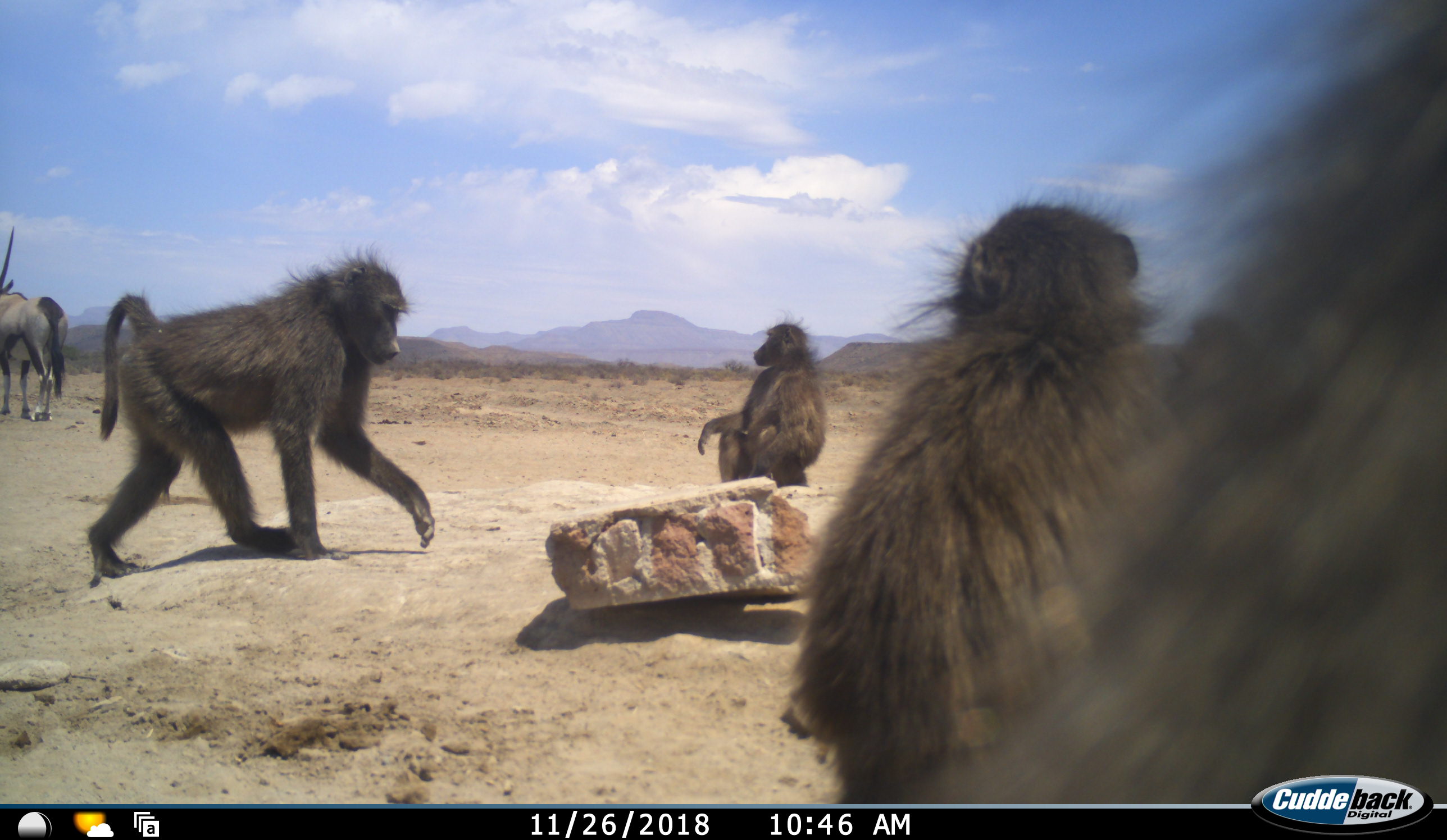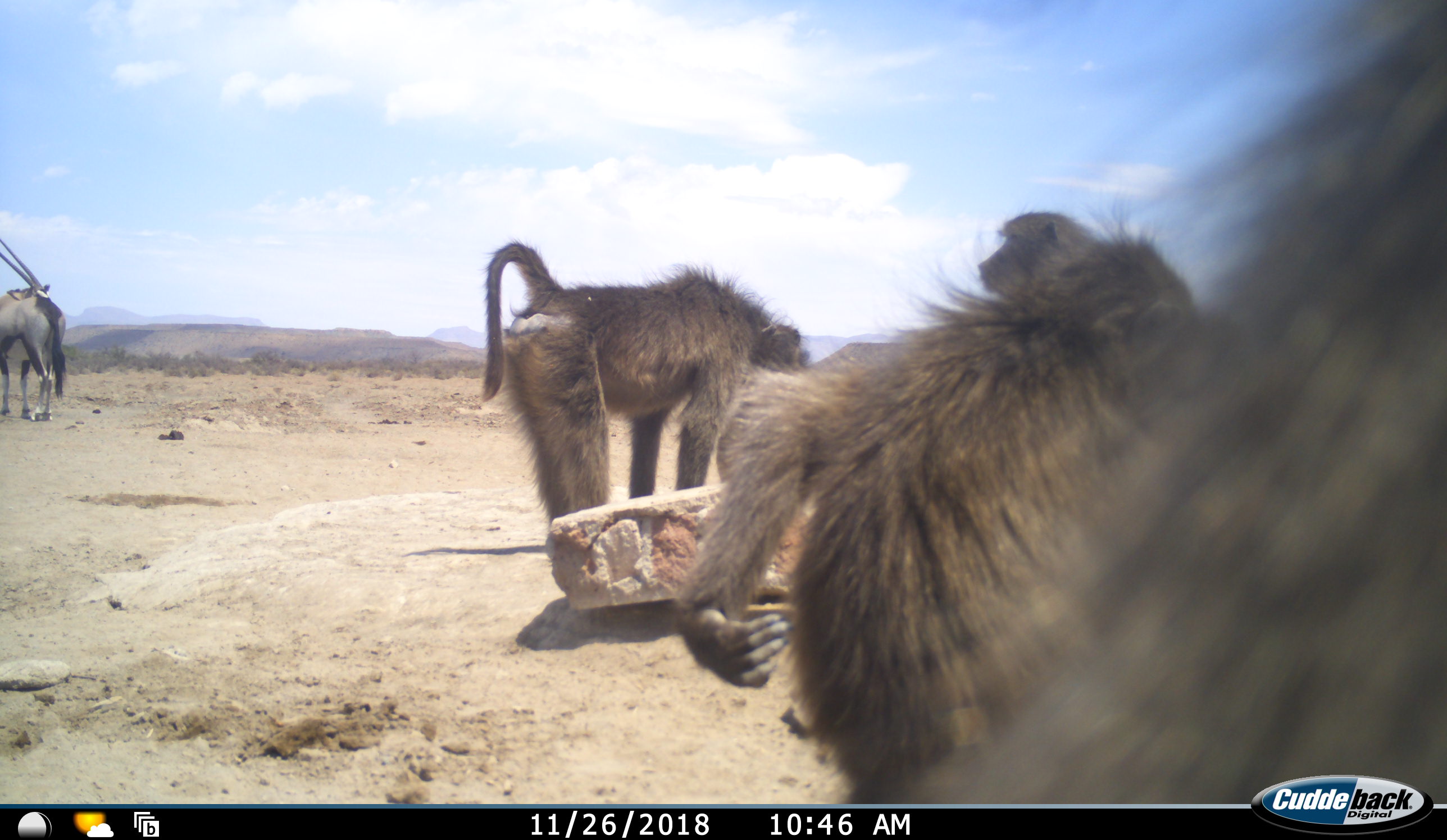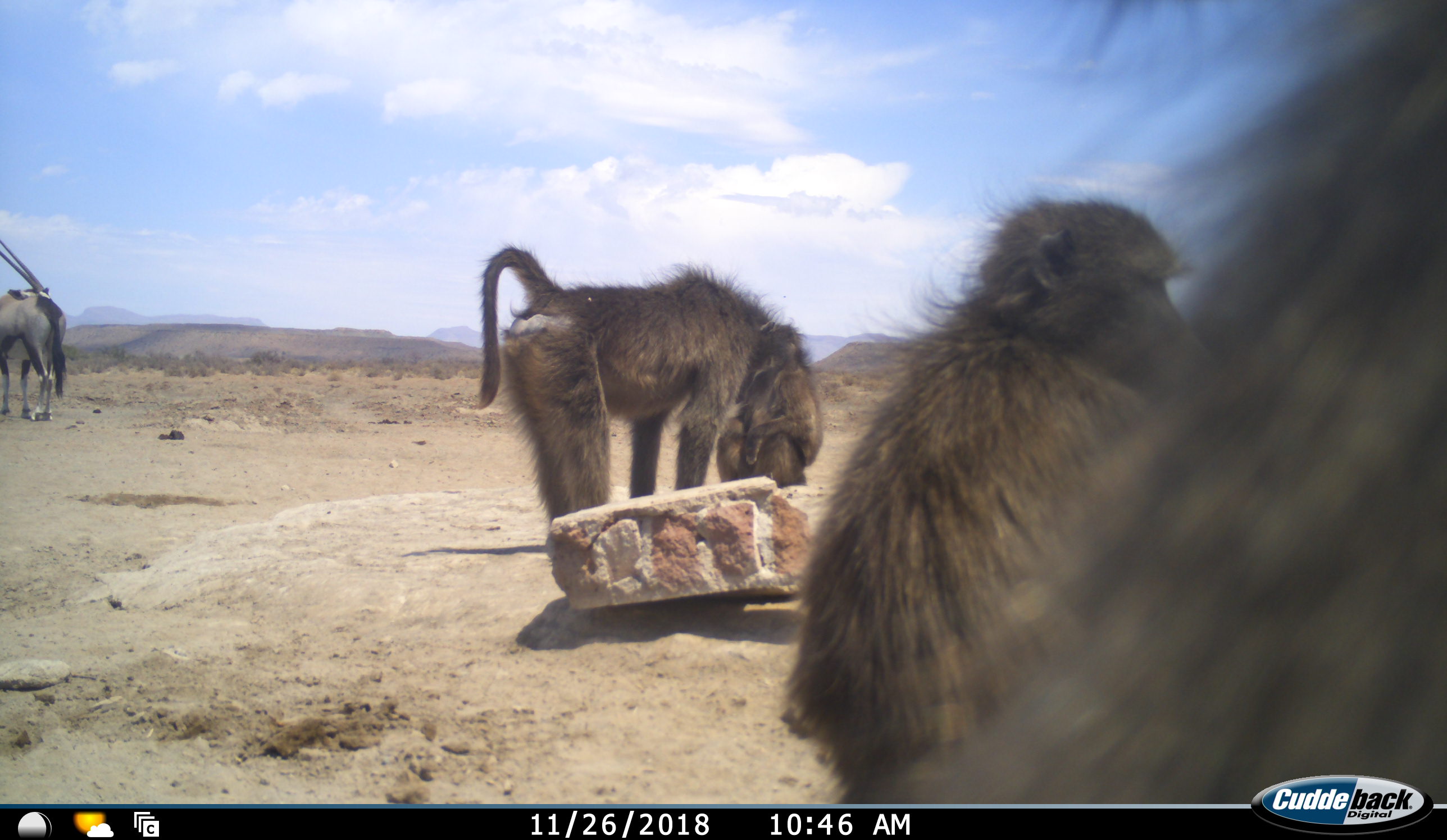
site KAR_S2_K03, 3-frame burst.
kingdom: Animalia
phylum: Chordata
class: Mammalia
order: Primates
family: Cercopithecidae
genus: Papio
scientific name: Papio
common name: baboon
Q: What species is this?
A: Baboon (Papio).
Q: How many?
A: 5.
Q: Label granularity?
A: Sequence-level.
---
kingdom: Animalia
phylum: Chordata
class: Mammalia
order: Artiodactyla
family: Bovidae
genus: Oryx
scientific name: Oryx gazella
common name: gemsbok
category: oryx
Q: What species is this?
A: Oryx (gemsbok) (Oryx gazella).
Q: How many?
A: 1.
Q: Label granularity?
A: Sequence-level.